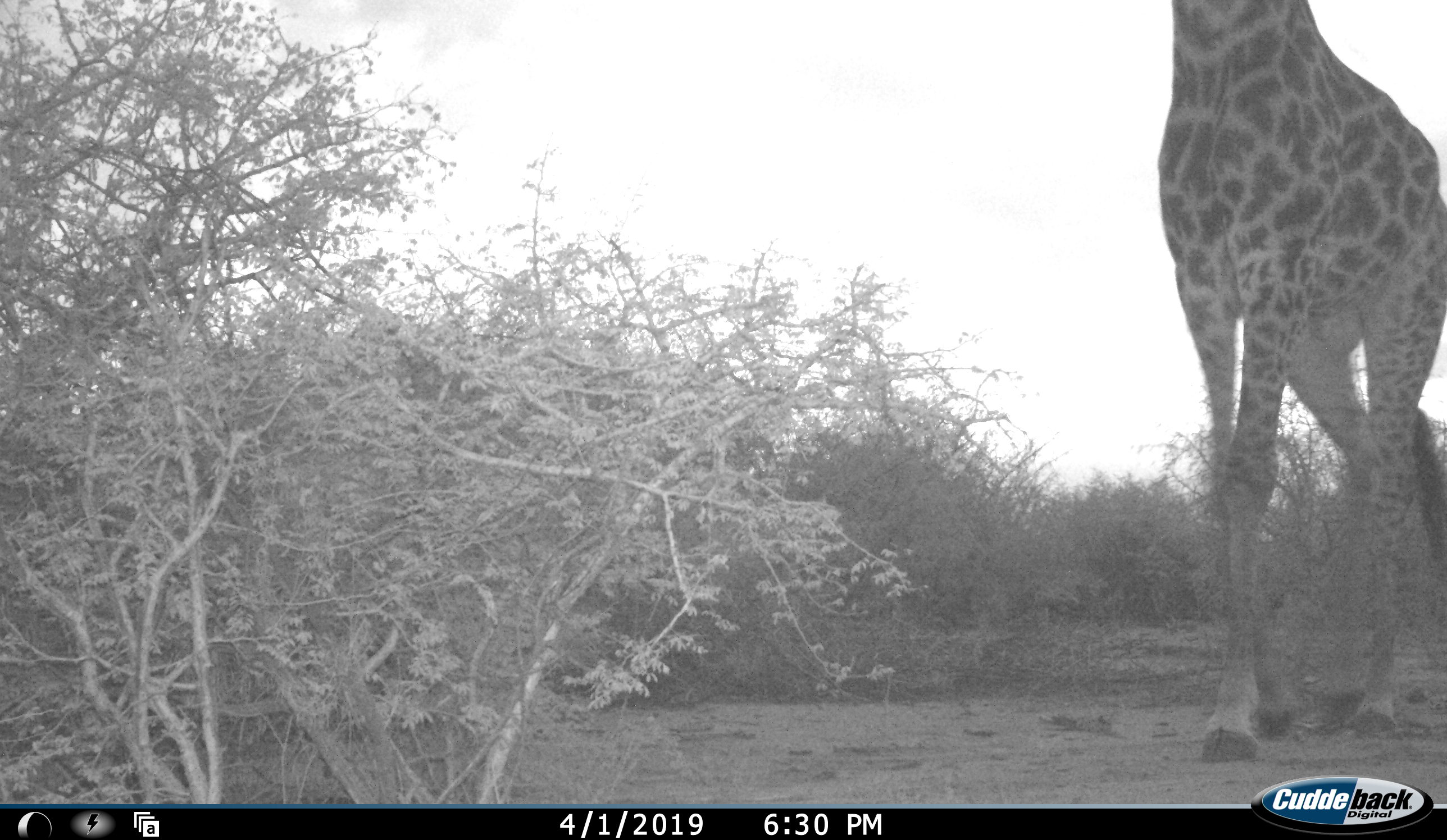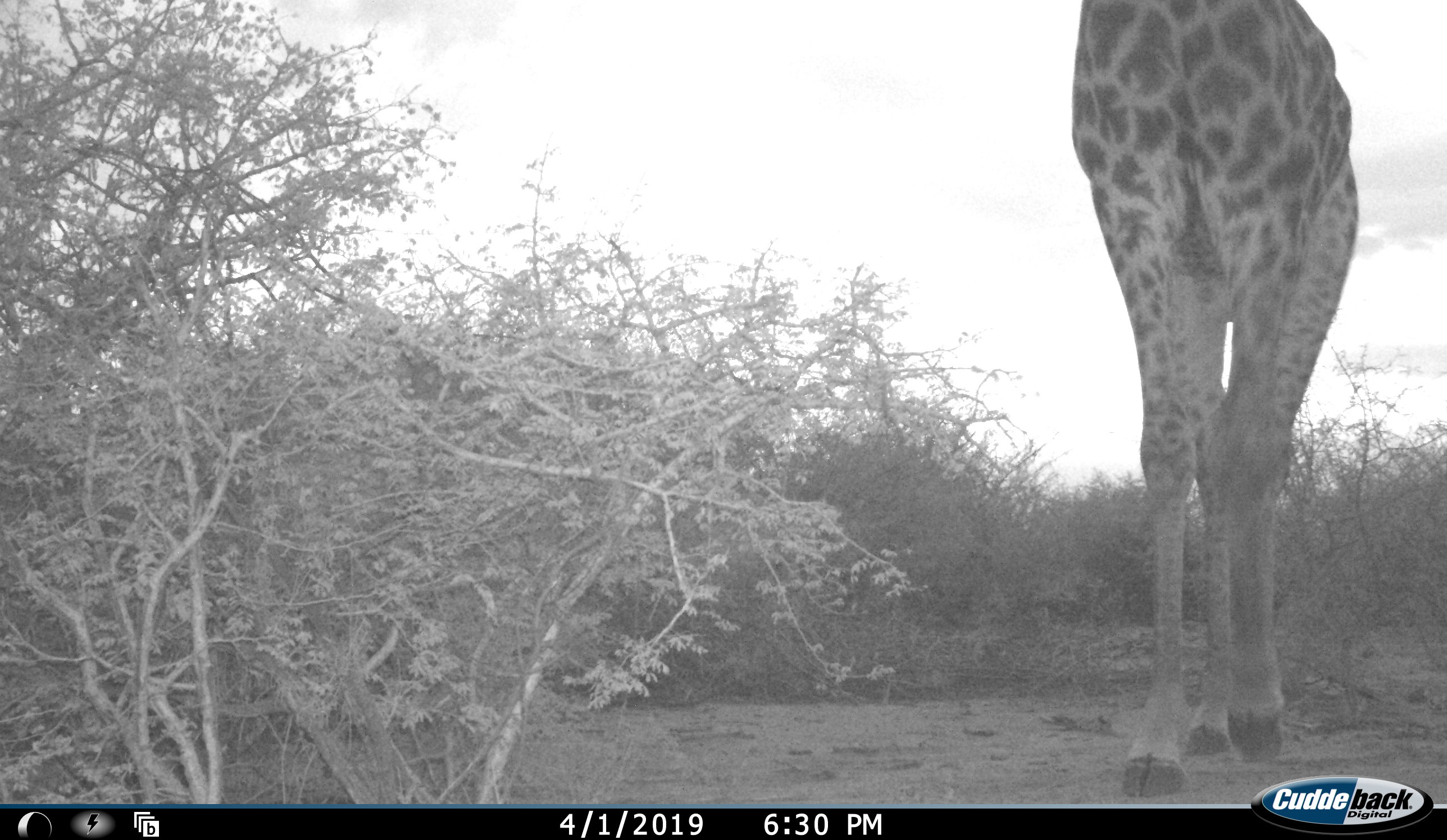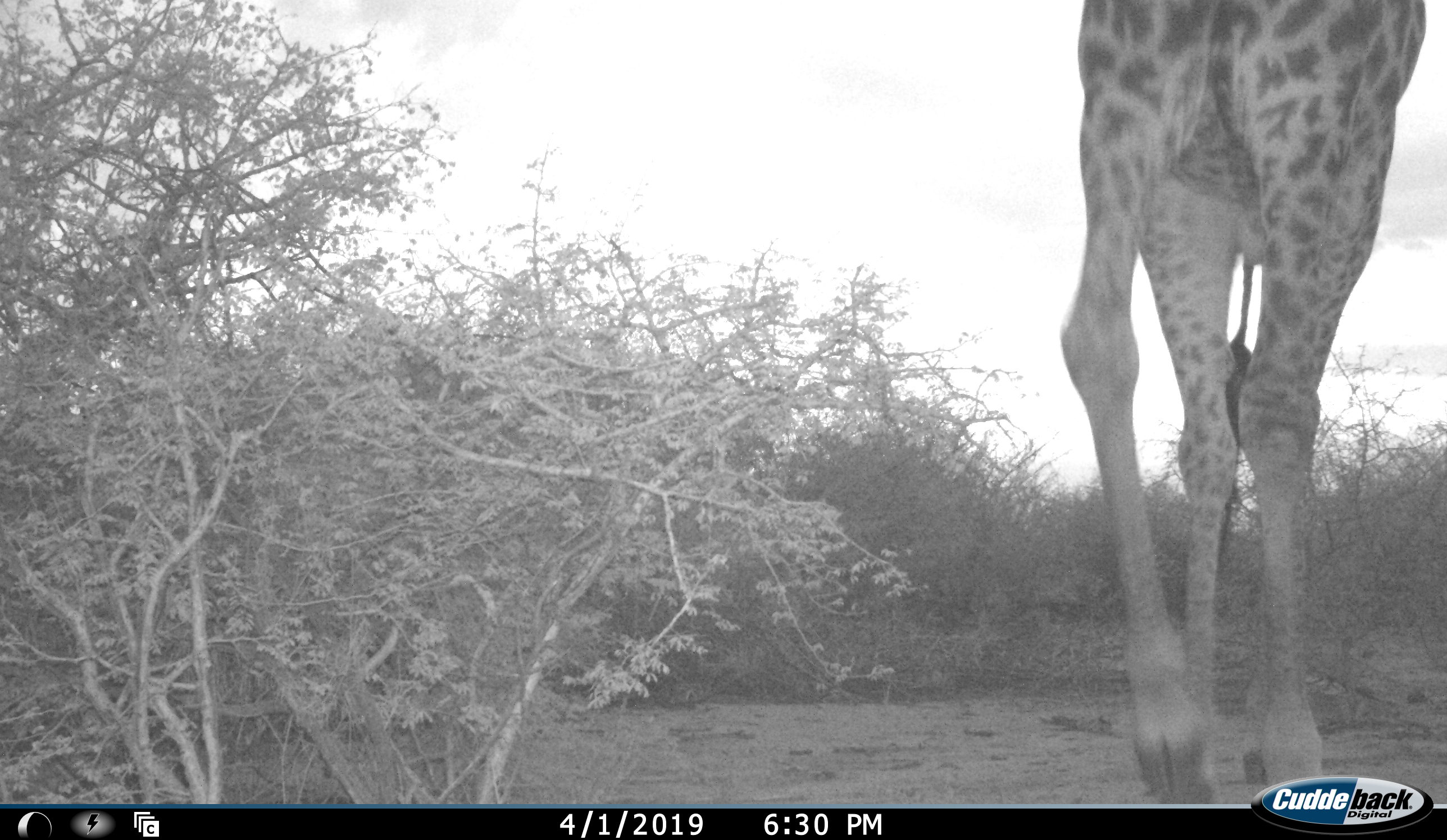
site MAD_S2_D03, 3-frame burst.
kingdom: Animalia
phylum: Chordata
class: Mammalia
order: Artiodactyla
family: Giraffidae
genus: Giraffa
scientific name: Giraffa camelopardalis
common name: giraffe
Giraffe (Giraffa camelopardalis), count 1. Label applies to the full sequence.